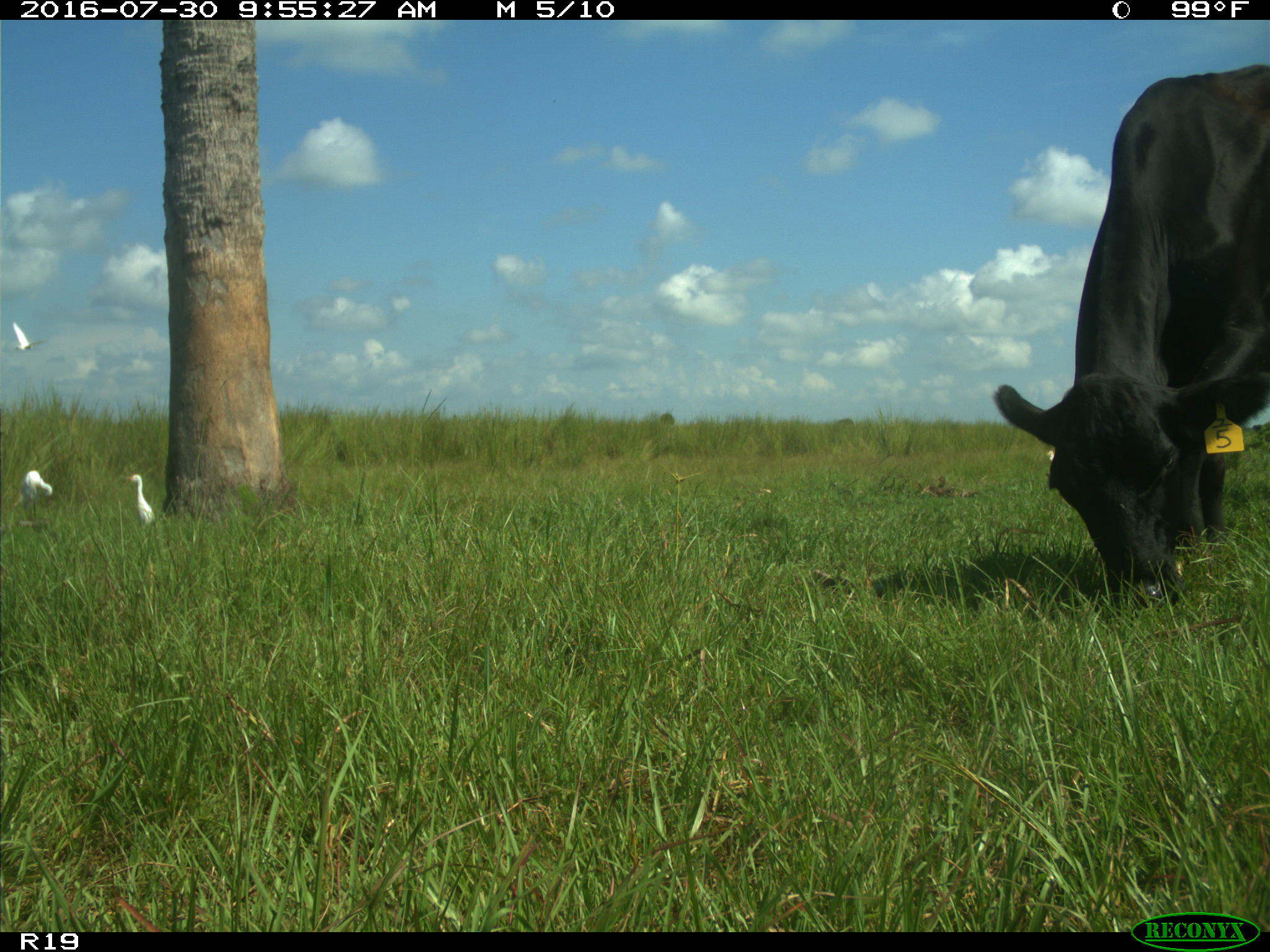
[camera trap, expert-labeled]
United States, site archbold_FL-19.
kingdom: Animalia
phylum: Chordata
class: Mammalia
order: Artiodactyla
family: Bovidae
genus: Bos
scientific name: Bos taurus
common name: domestic cow